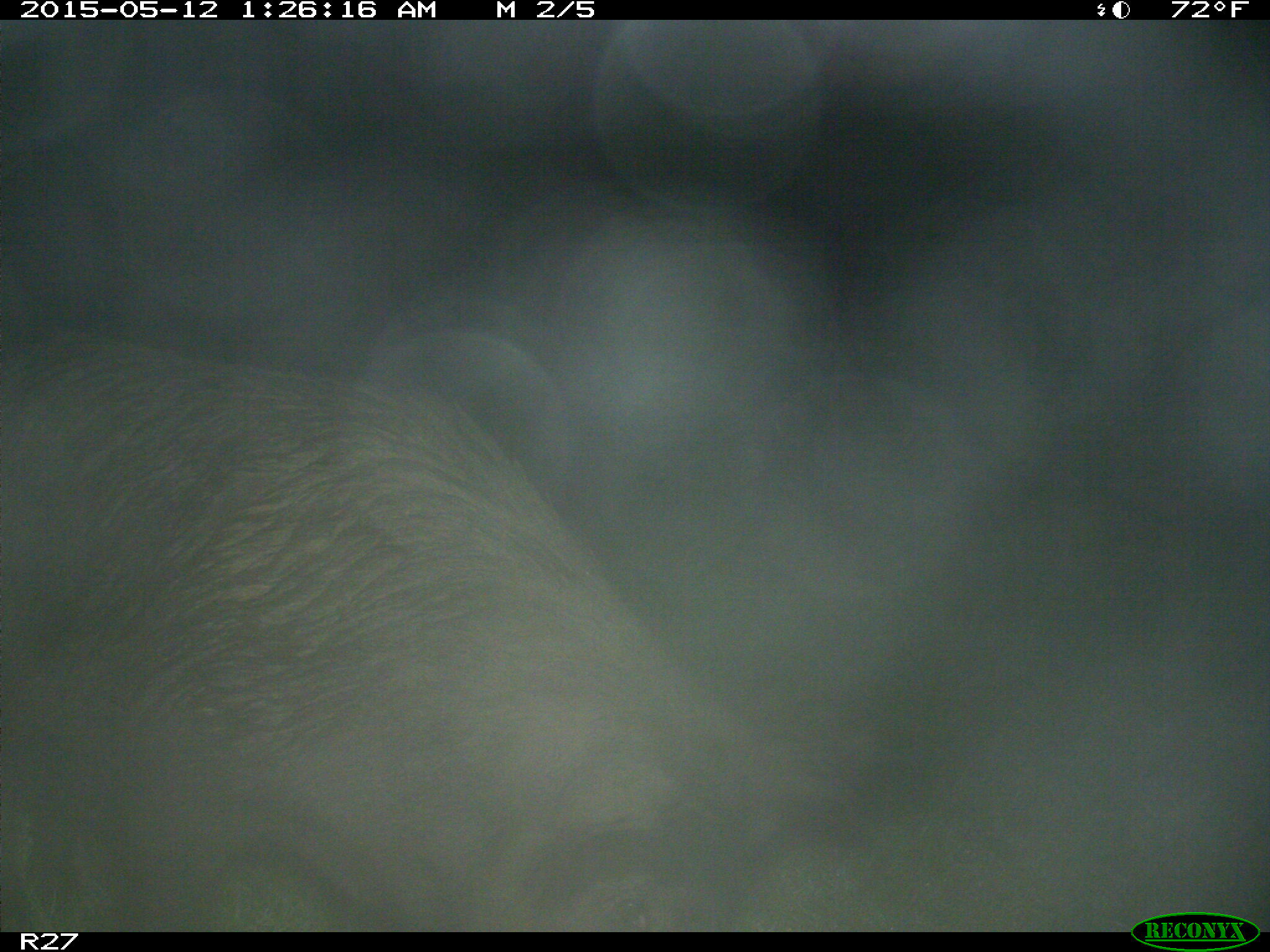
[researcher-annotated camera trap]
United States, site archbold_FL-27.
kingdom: Animalia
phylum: Chordata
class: Mammalia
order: Artiodactyla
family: Suidae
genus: Sus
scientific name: Sus scrofa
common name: wild boar